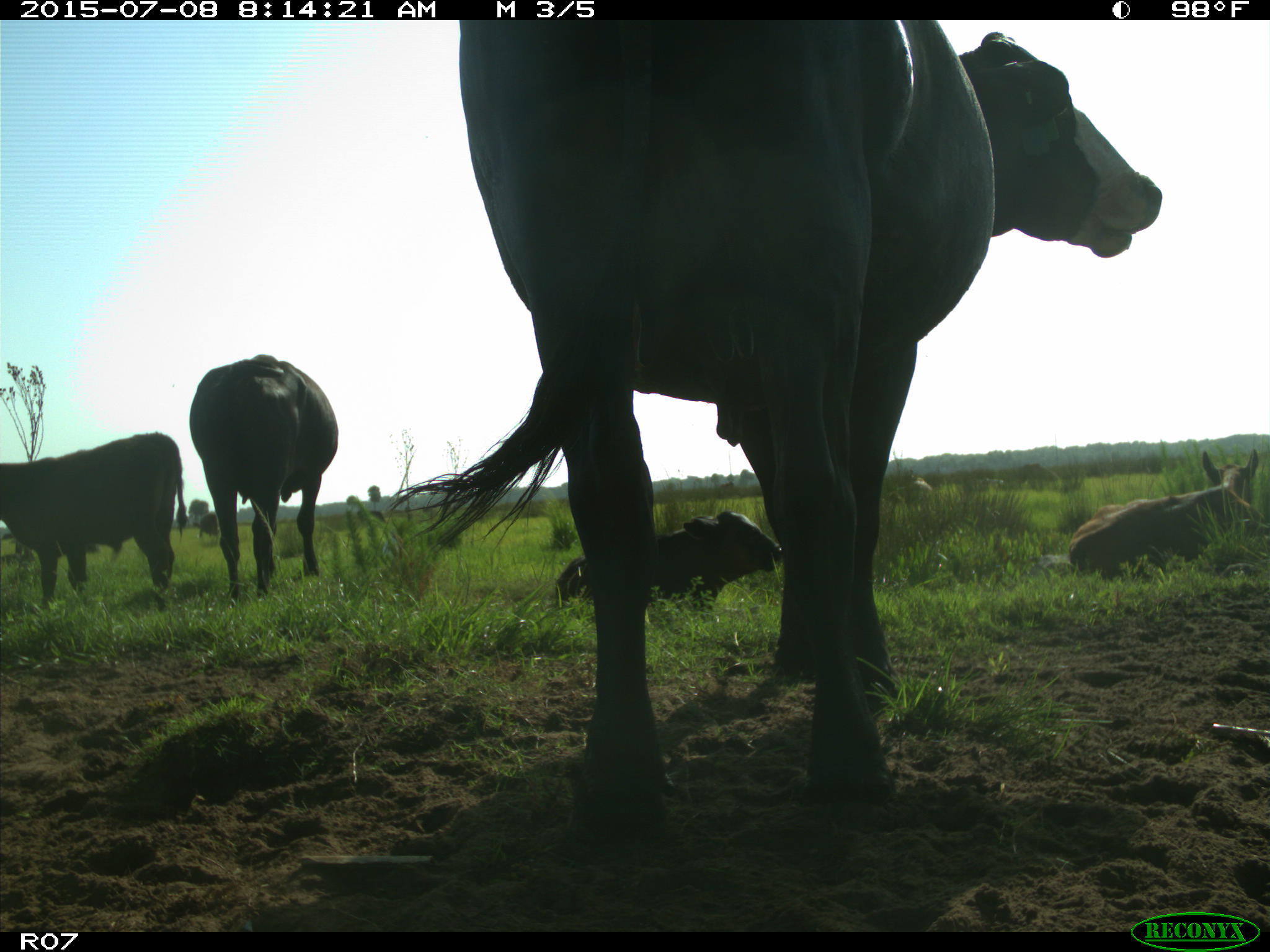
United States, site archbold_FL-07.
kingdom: Animalia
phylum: Chordata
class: Mammalia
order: Artiodactyla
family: Bovidae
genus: Bos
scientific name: Bos taurus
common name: domestic cow